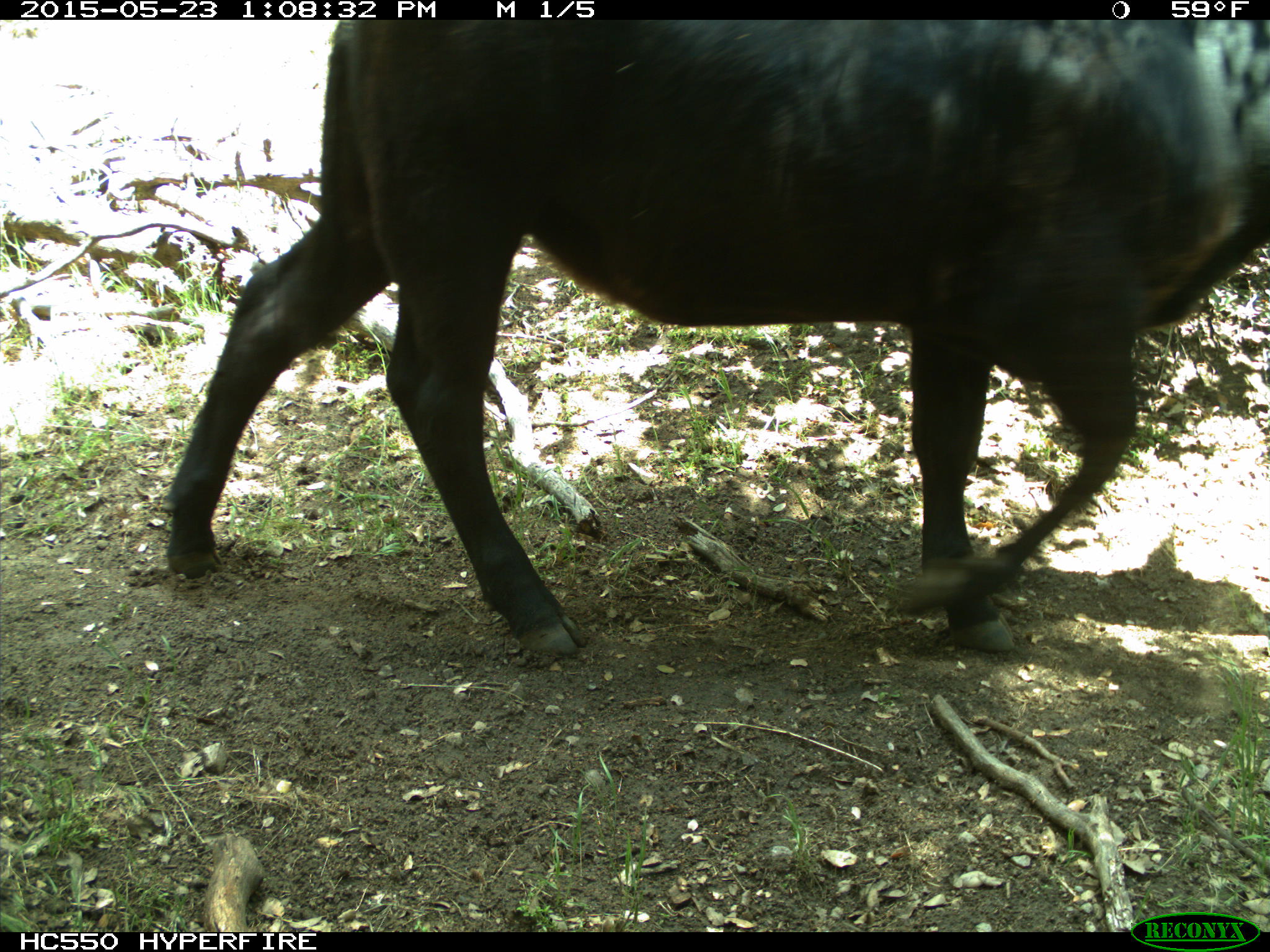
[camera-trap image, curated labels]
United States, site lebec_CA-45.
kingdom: Animalia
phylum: Chordata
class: Mammalia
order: Artiodactyla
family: Bovidae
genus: Bos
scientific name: Bos taurus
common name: domestic cow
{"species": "Bos taurus (domestic cow)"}